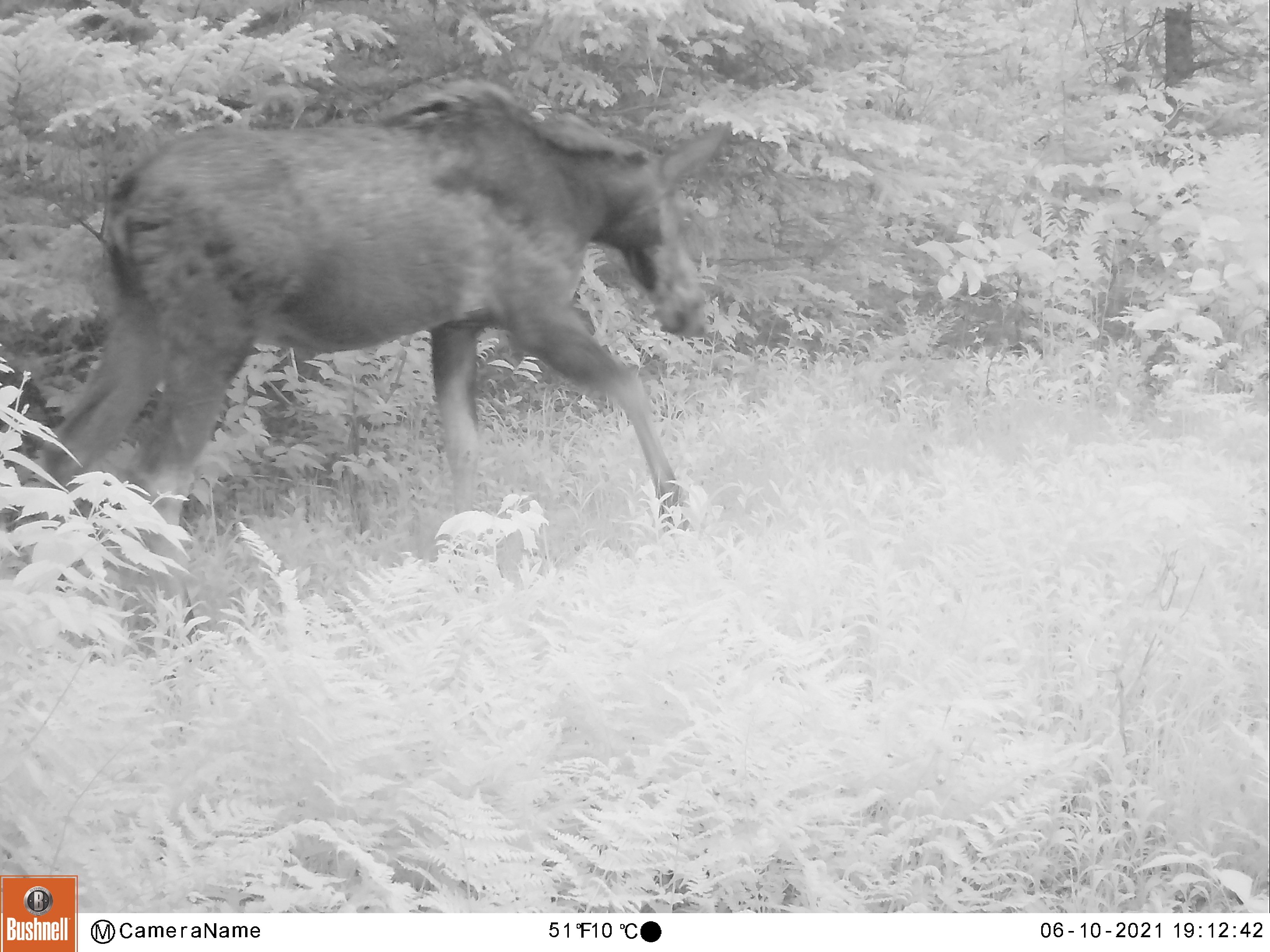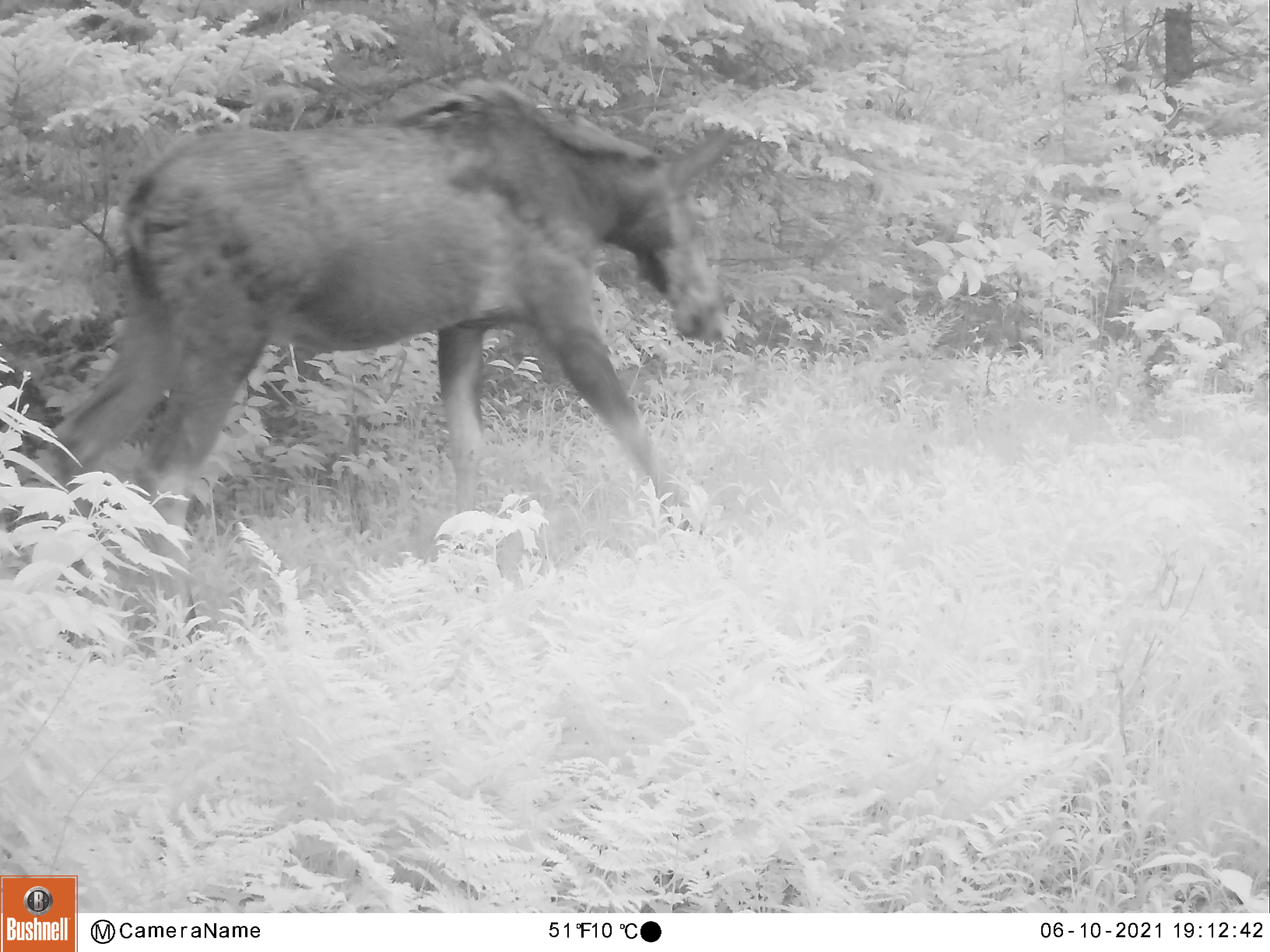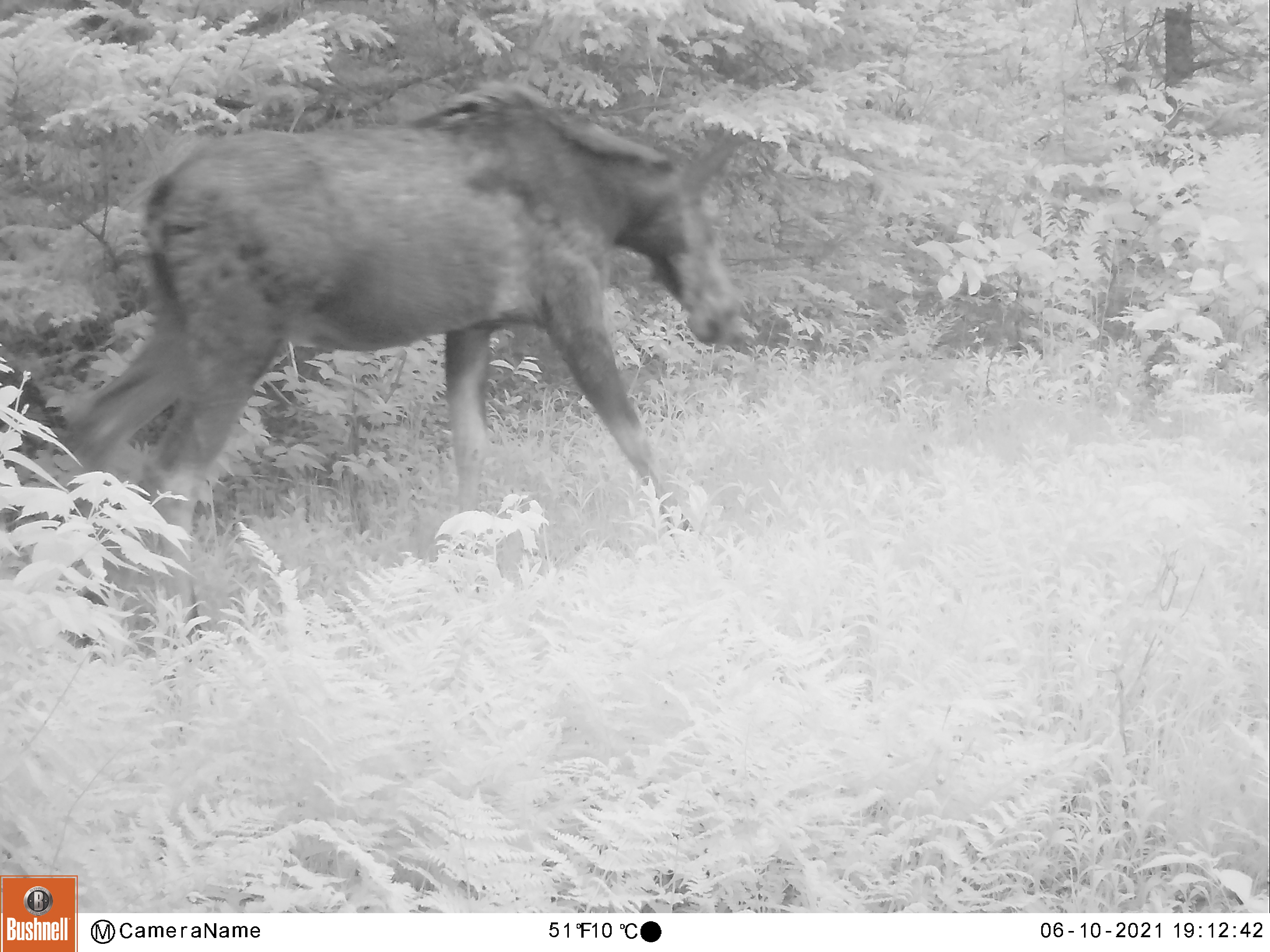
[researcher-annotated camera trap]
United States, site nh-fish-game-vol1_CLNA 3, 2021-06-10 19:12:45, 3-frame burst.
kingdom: Animalia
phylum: Chordata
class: Mammalia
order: Artiodactyla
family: Cervidae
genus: Alces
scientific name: Alces alces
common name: moose